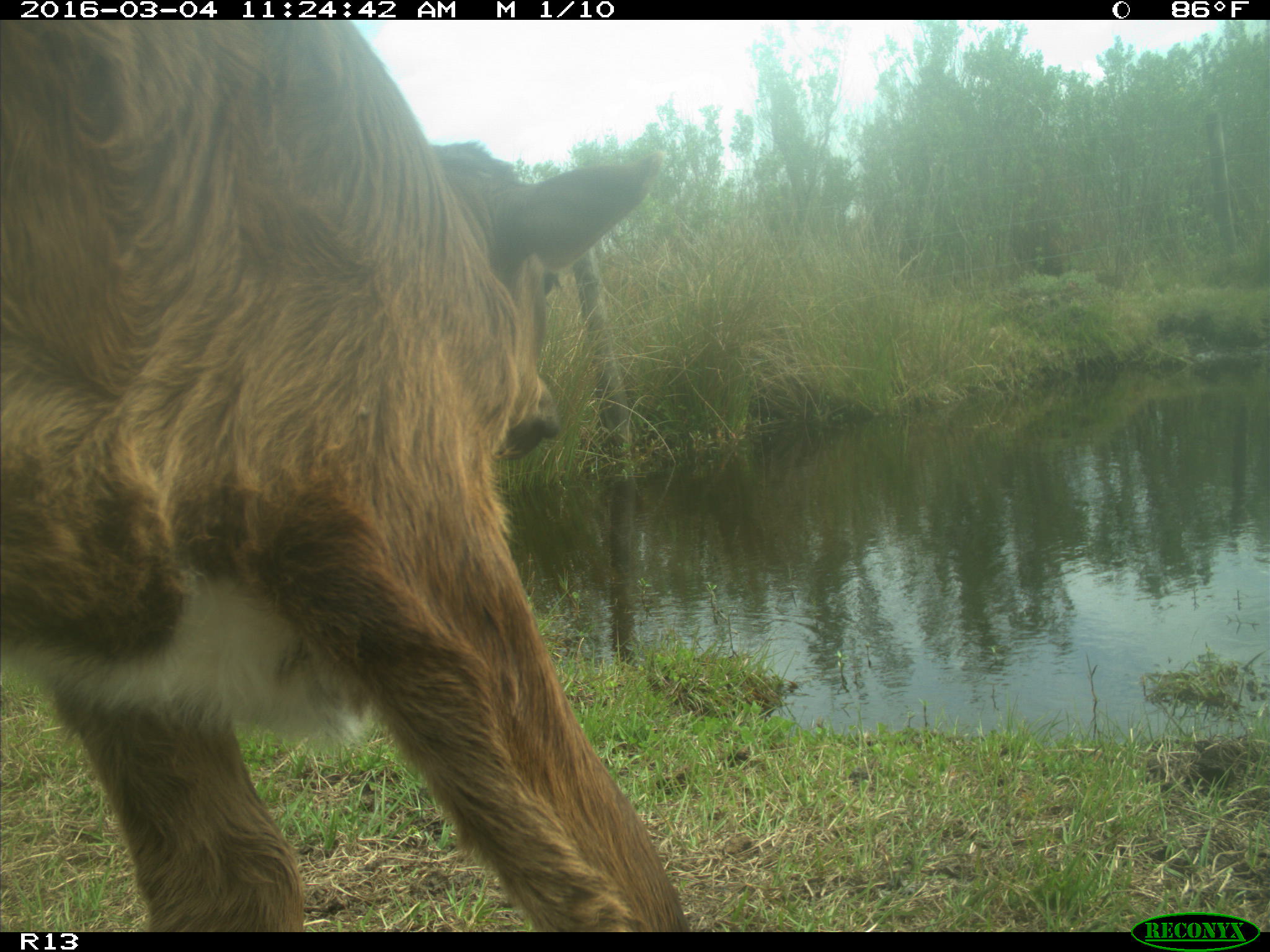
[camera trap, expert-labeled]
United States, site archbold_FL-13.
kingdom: Animalia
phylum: Chordata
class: Mammalia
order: Artiodactyla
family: Bovidae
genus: Bos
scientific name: Bos taurus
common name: domestic cow